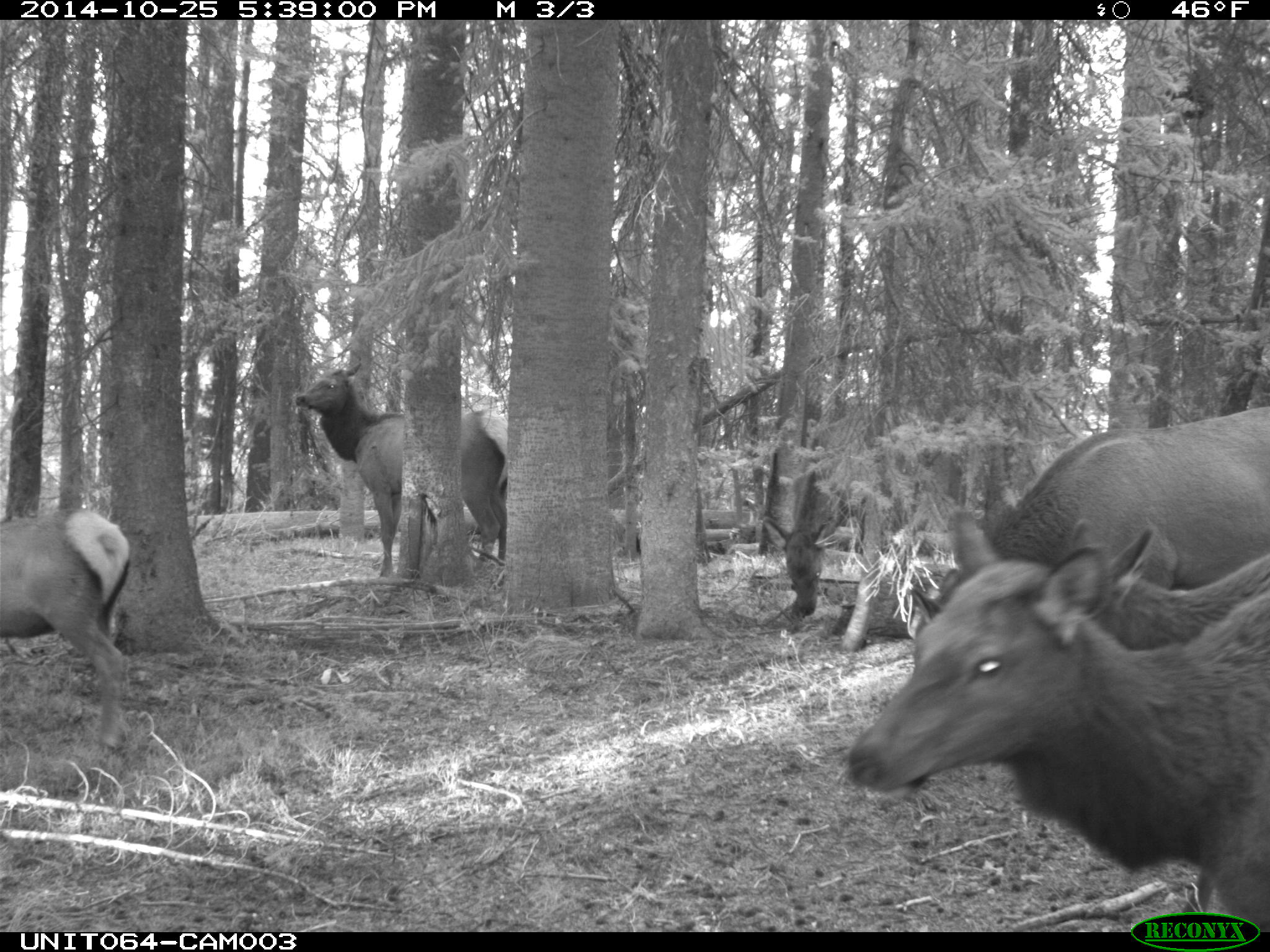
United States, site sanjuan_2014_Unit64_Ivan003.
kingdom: Animalia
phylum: Chordata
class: Mammalia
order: Artiodactyla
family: Cervidae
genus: Cervus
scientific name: Cervus elaphus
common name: red deer